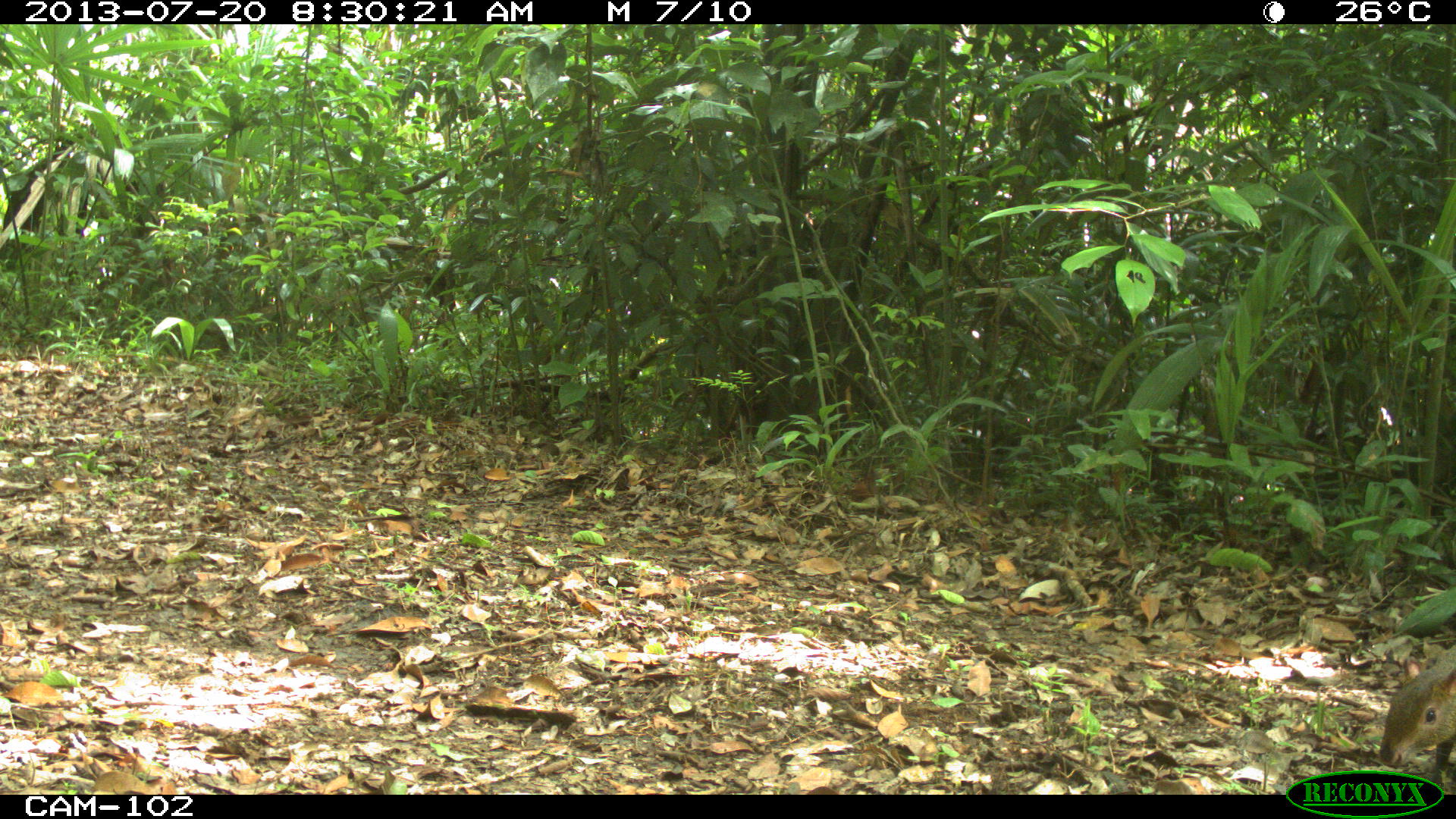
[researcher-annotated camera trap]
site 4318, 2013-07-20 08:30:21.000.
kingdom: Animalia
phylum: Chordata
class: Mammalia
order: Rodentia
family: Dasyproctidae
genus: Dasyprocta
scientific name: Dasyprocta punctata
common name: central american agouti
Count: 1.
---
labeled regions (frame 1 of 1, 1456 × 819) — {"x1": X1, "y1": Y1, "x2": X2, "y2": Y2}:
dasyprocta punctata: {"x1": 1377, "y1": 642, "x2": 1456, "y2": 787}